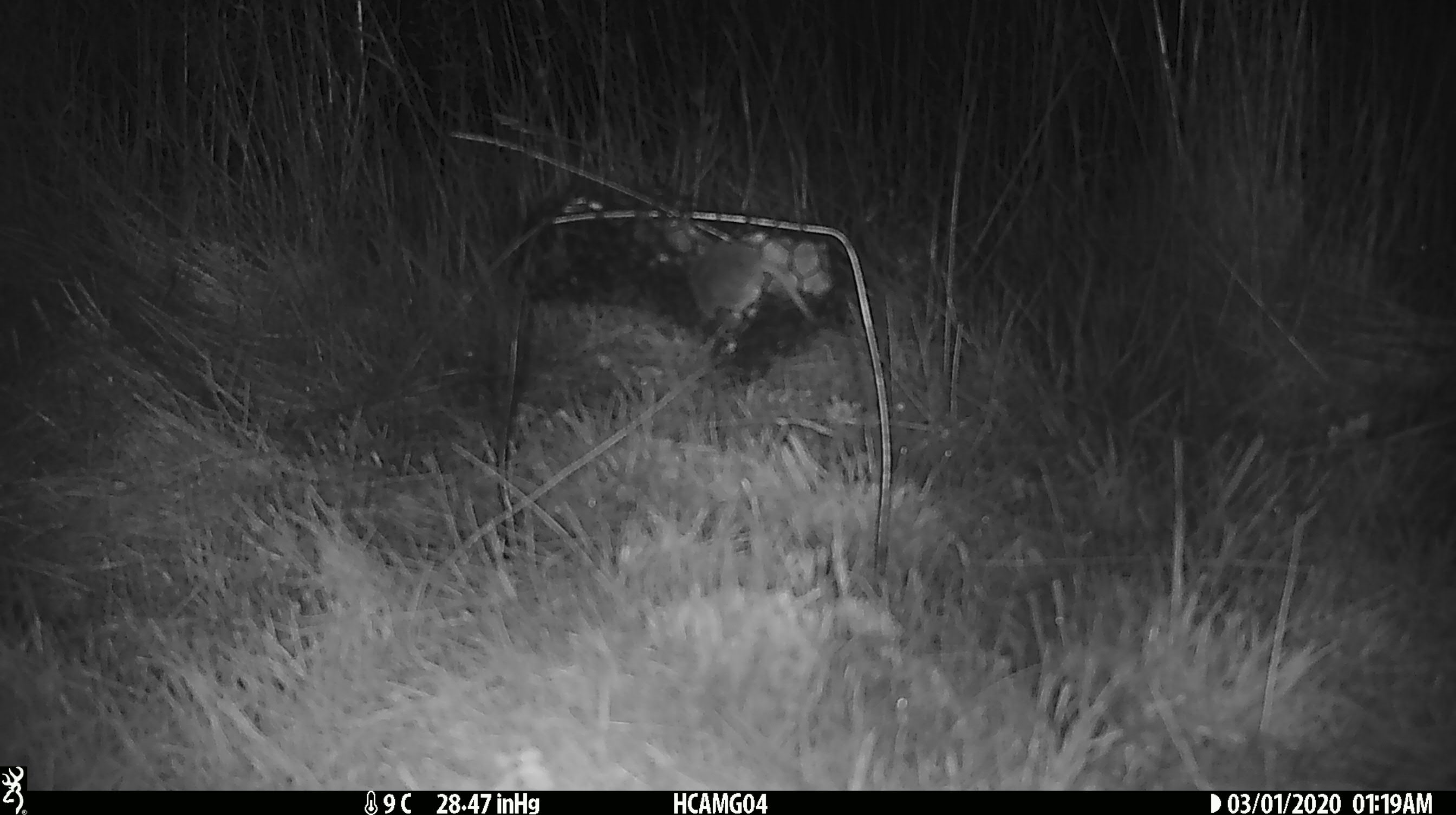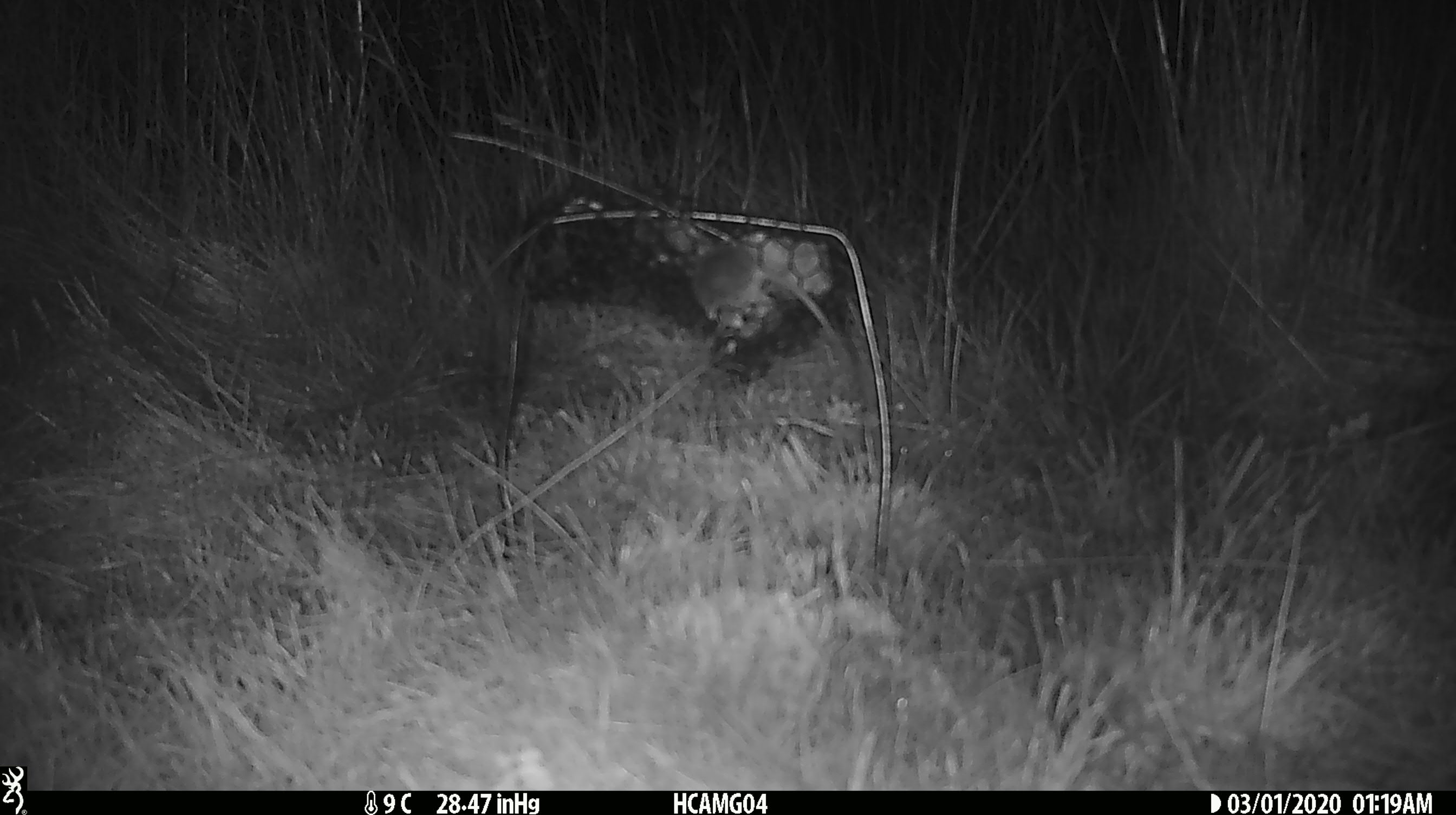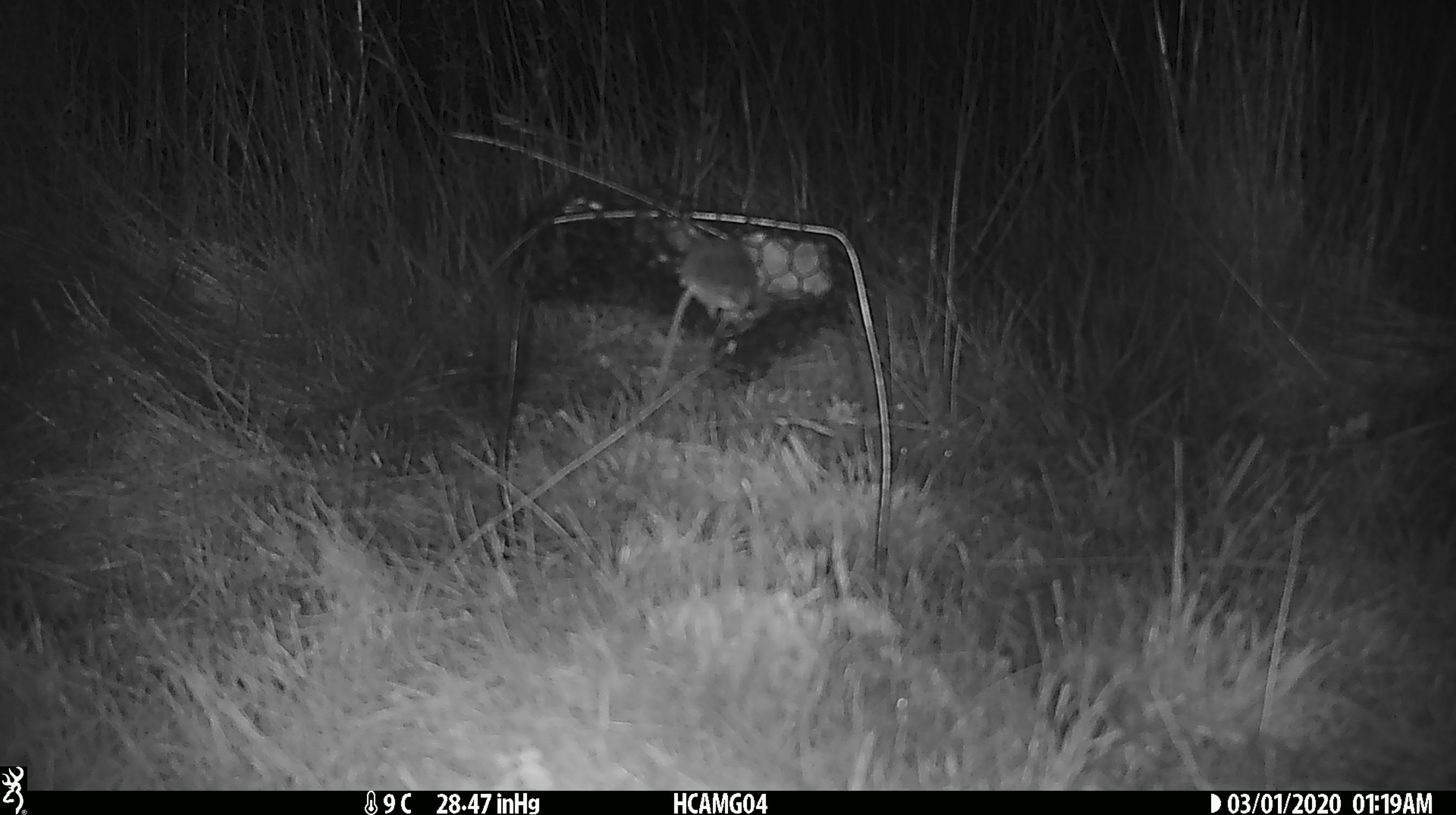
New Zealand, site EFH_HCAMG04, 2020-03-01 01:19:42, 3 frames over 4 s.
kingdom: Animalia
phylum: Chordata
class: Mammalia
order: Rodentia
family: Muridae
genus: Mus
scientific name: Mus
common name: mouse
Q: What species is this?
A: Mouse (Mus).